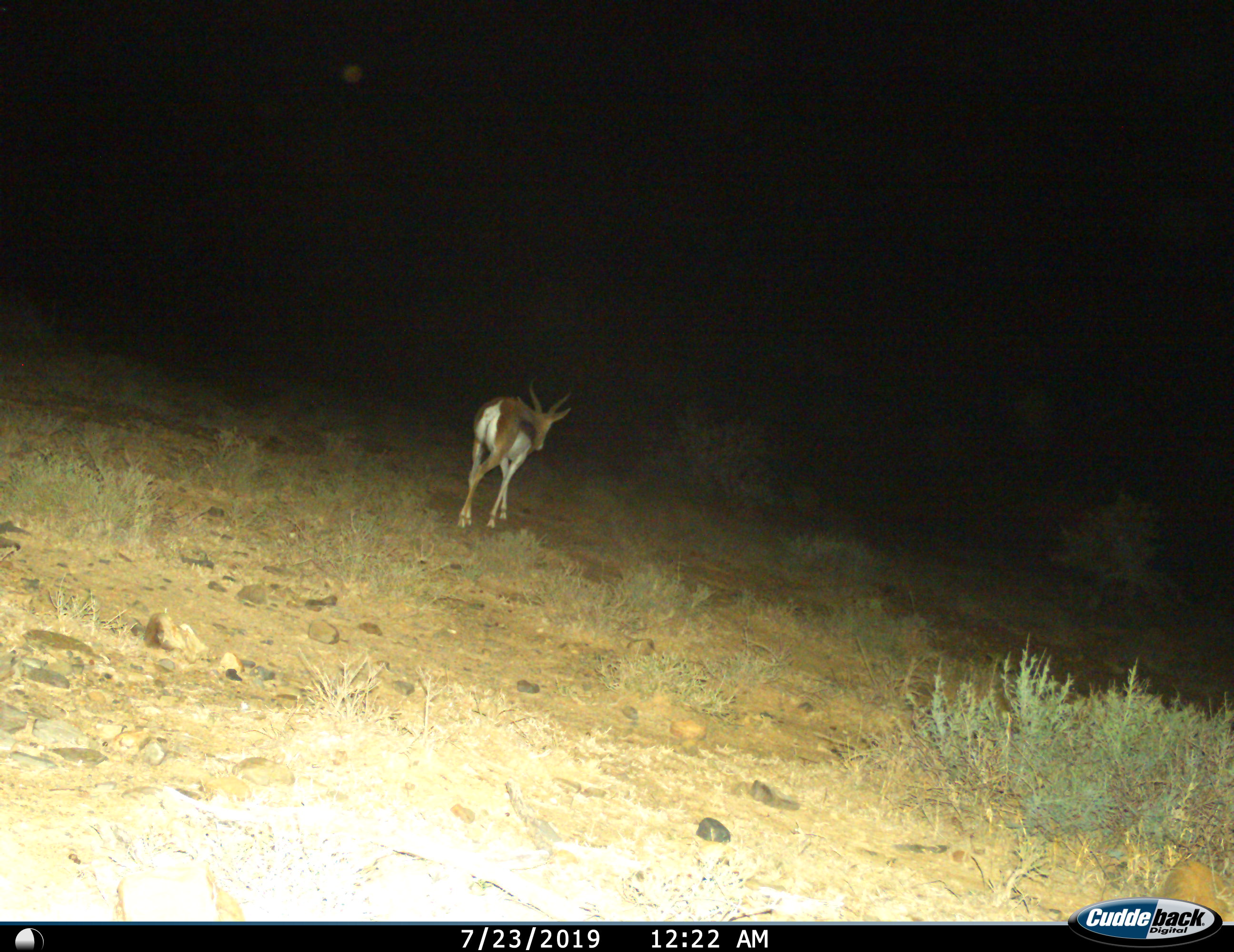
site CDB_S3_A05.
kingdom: Animalia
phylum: Chordata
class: Mammalia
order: Artiodactyla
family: Bovidae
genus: Antidorcas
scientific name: Antidorcas marsupialis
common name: springbok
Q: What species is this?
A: Springbok (Antidorcas marsupialis).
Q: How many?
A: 1.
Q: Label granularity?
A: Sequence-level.